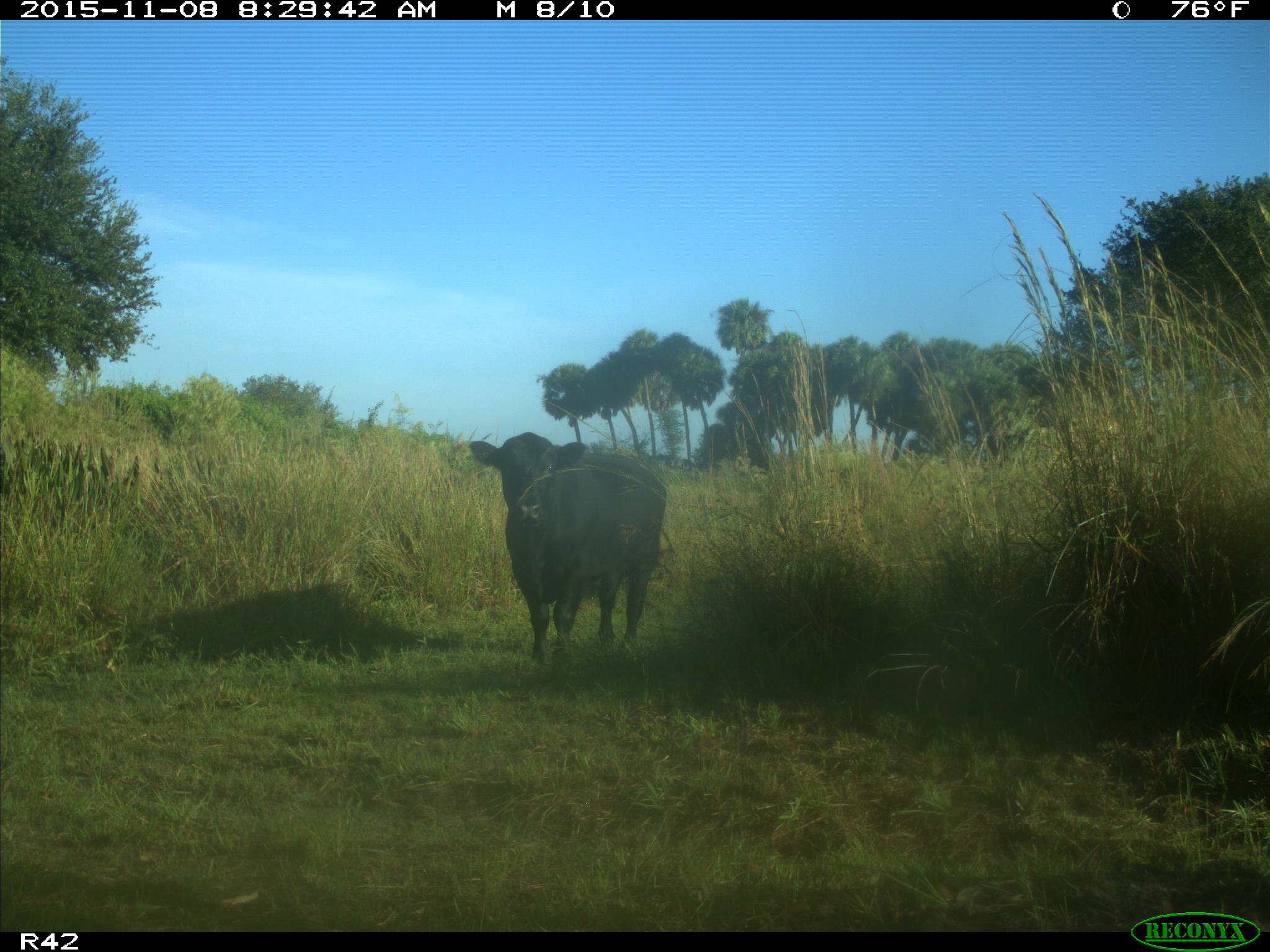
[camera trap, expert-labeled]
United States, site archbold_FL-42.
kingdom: Animalia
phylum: Chordata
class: Mammalia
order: Artiodactyla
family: Bovidae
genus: Bos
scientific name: Bos taurus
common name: domestic cow